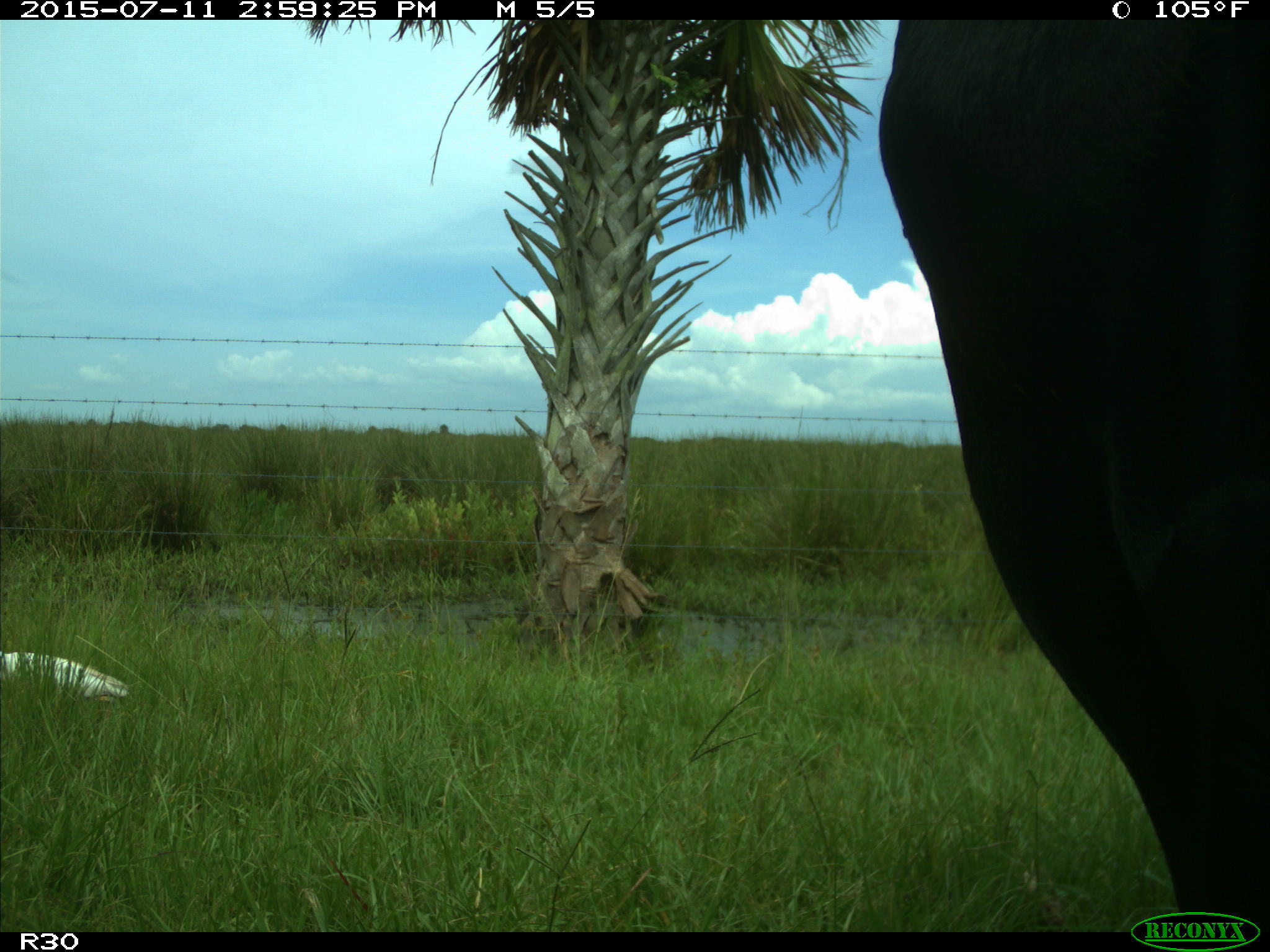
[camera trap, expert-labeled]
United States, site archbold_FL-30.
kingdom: Animalia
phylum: Chordata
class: Mammalia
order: Artiodactyla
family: Bovidae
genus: Bos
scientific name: Bos taurus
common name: domestic cow